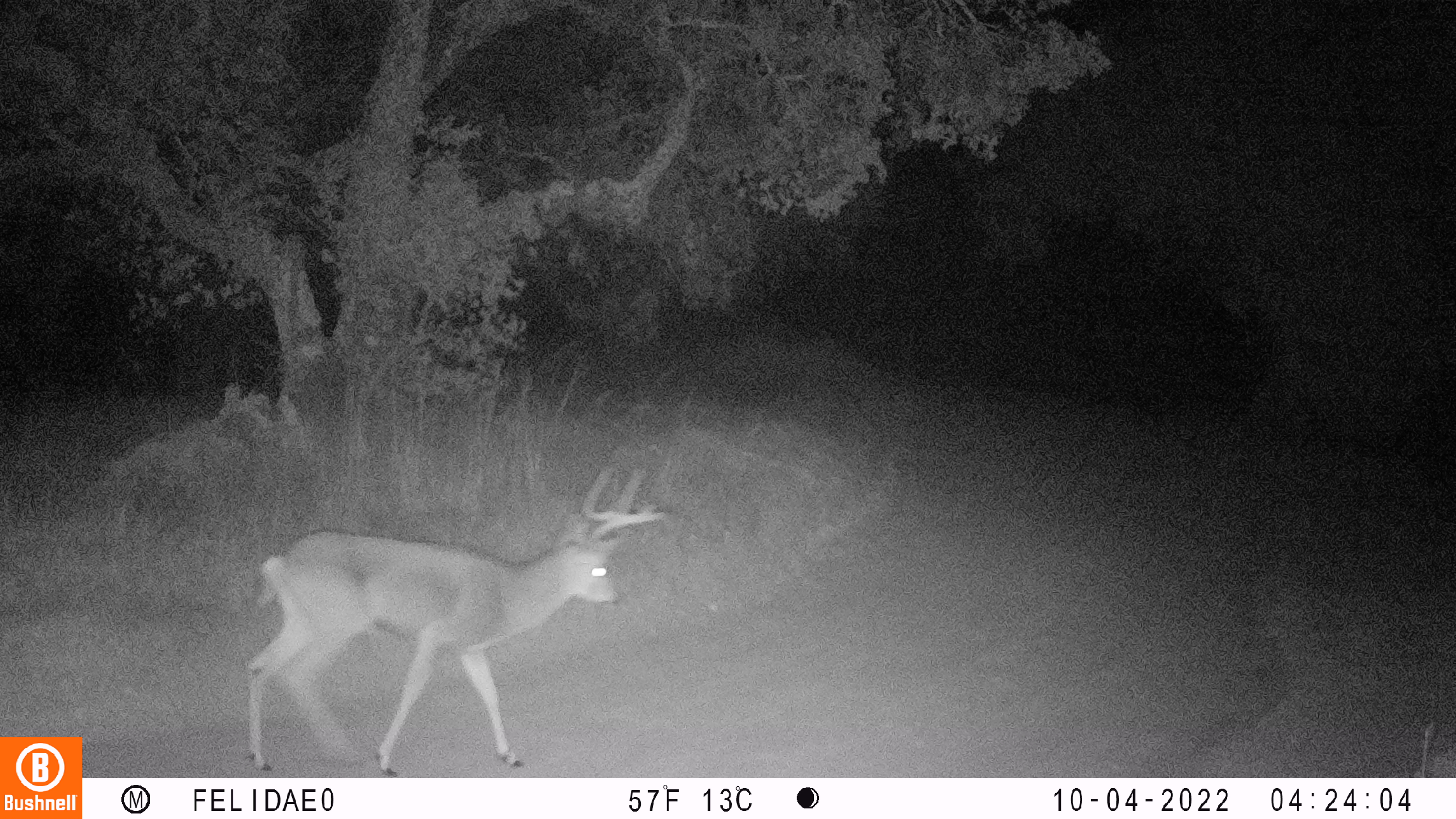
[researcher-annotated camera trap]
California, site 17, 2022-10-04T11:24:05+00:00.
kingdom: Animalia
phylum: Chordata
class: Mammalia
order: Artiodactyla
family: Cervidae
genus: Odocoileus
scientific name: Odocoileus hemionus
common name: mule deer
Mule deer (Odocoileus hemionus).